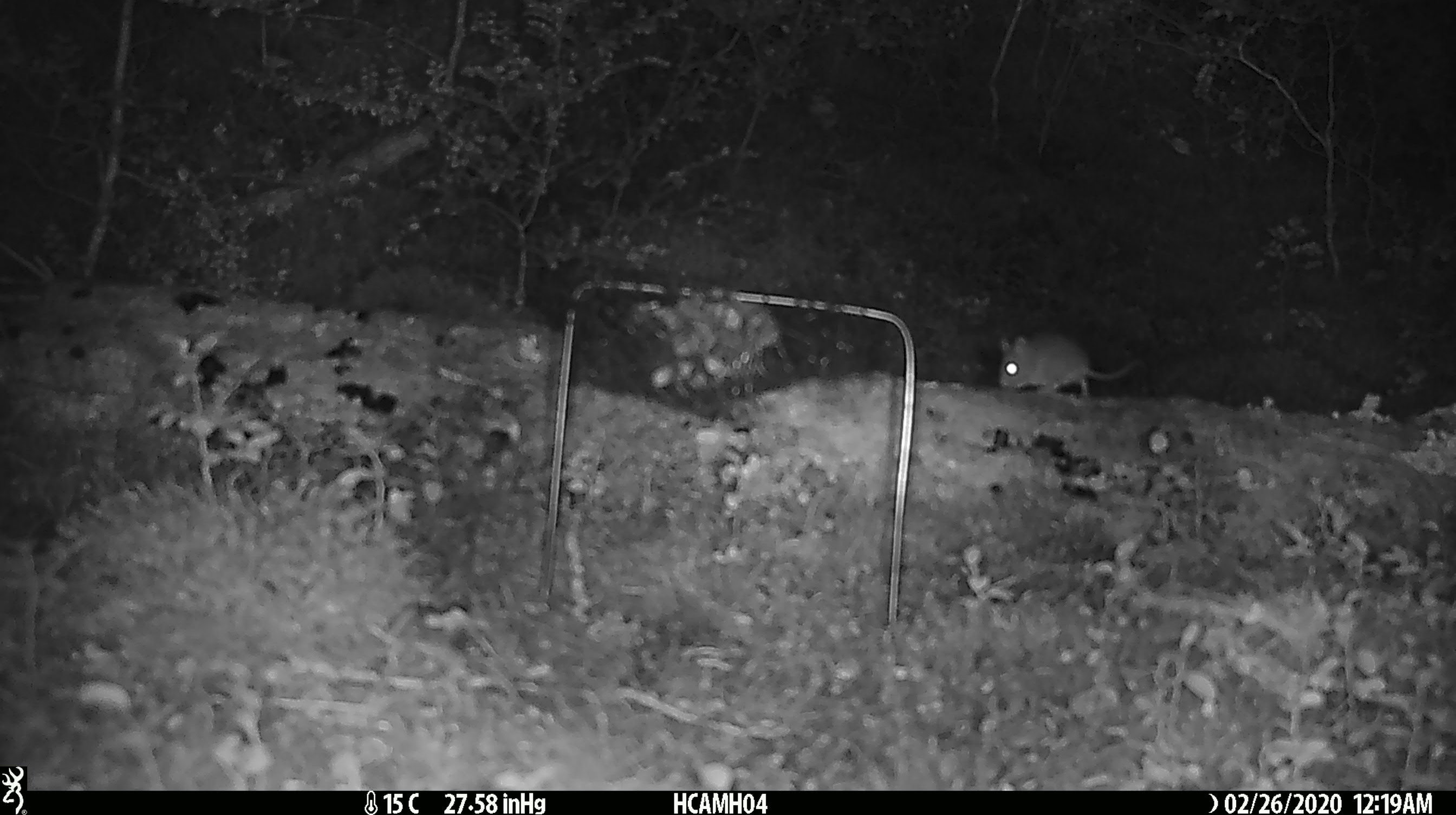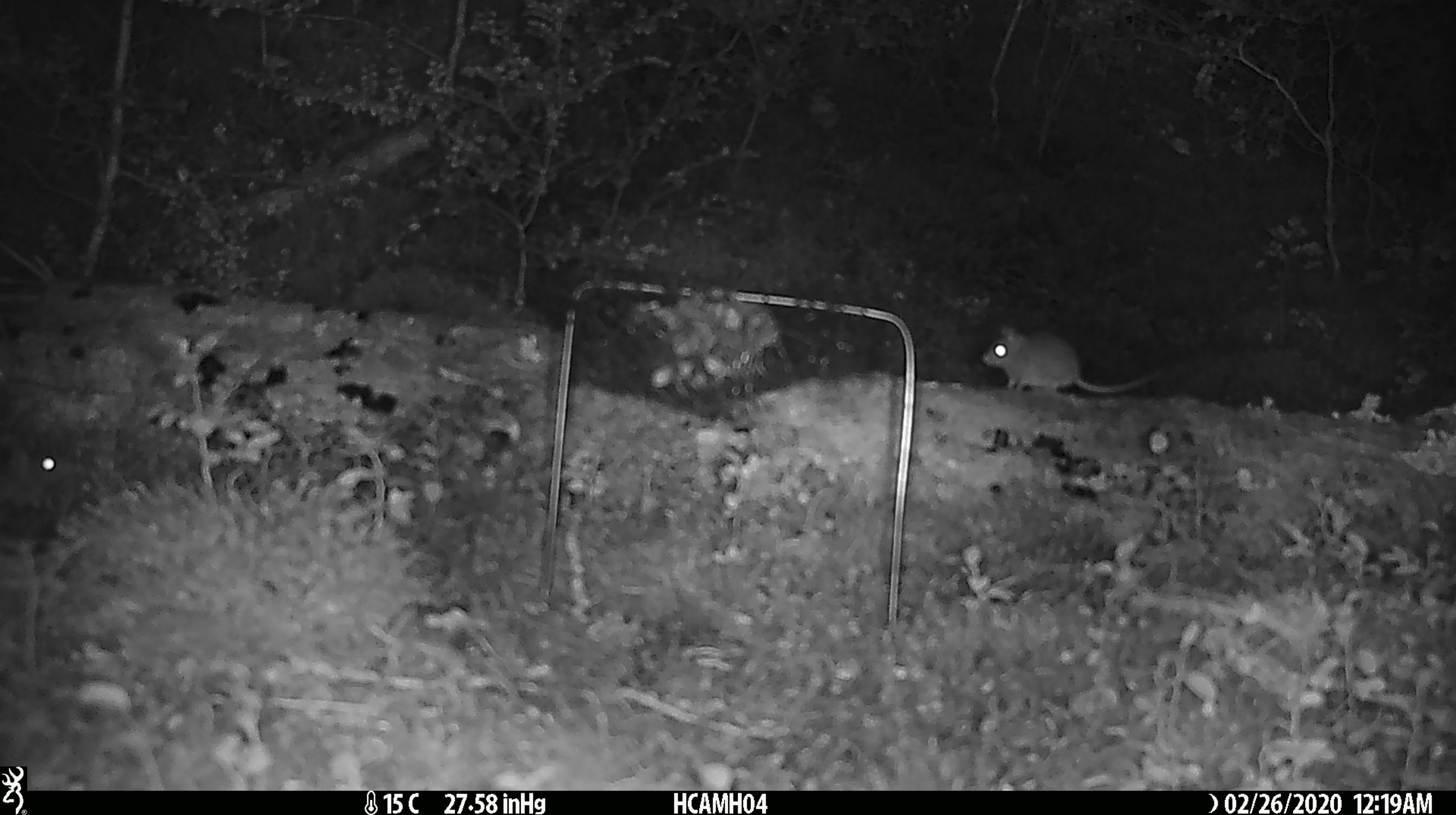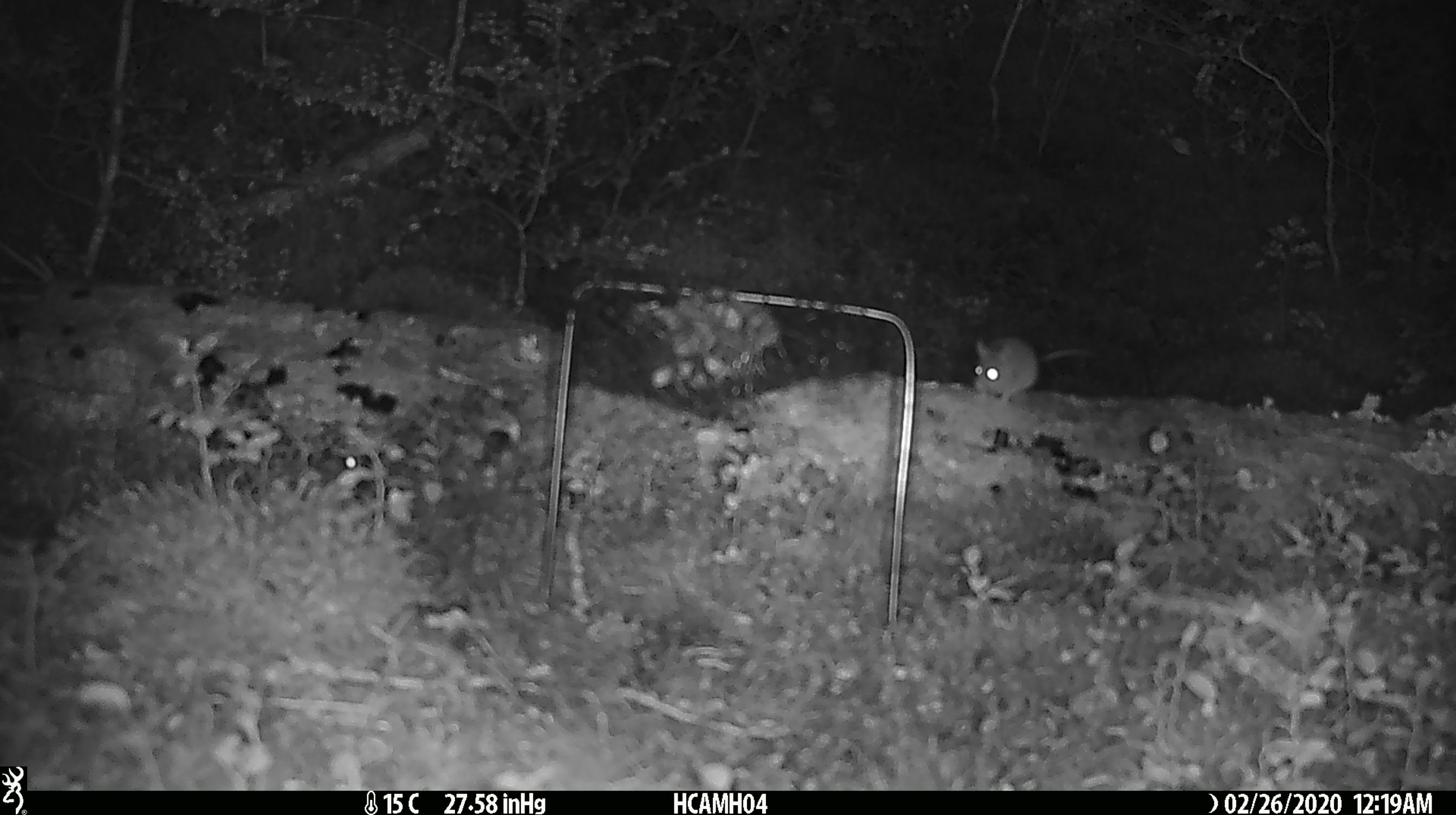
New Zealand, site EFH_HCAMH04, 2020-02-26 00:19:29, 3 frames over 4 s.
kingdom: Animalia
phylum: Chordata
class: Mammalia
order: Rodentia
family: Muridae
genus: Mus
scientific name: Mus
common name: mouse